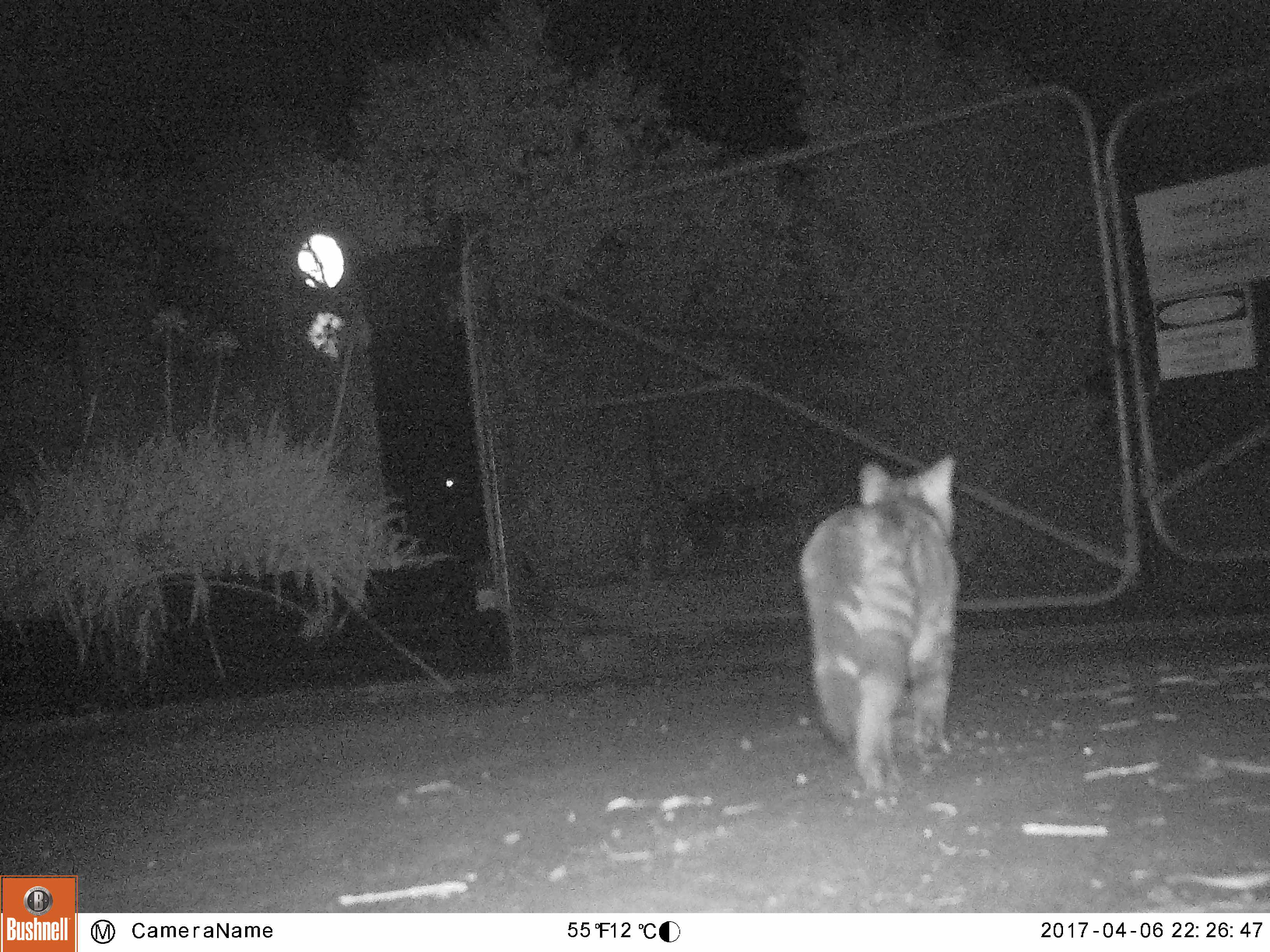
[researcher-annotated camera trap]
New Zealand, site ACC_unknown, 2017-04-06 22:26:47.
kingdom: Animalia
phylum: Chordata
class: Mammalia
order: Carnivora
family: Felidae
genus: Felis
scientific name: Felis catus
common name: domestic cat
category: cat